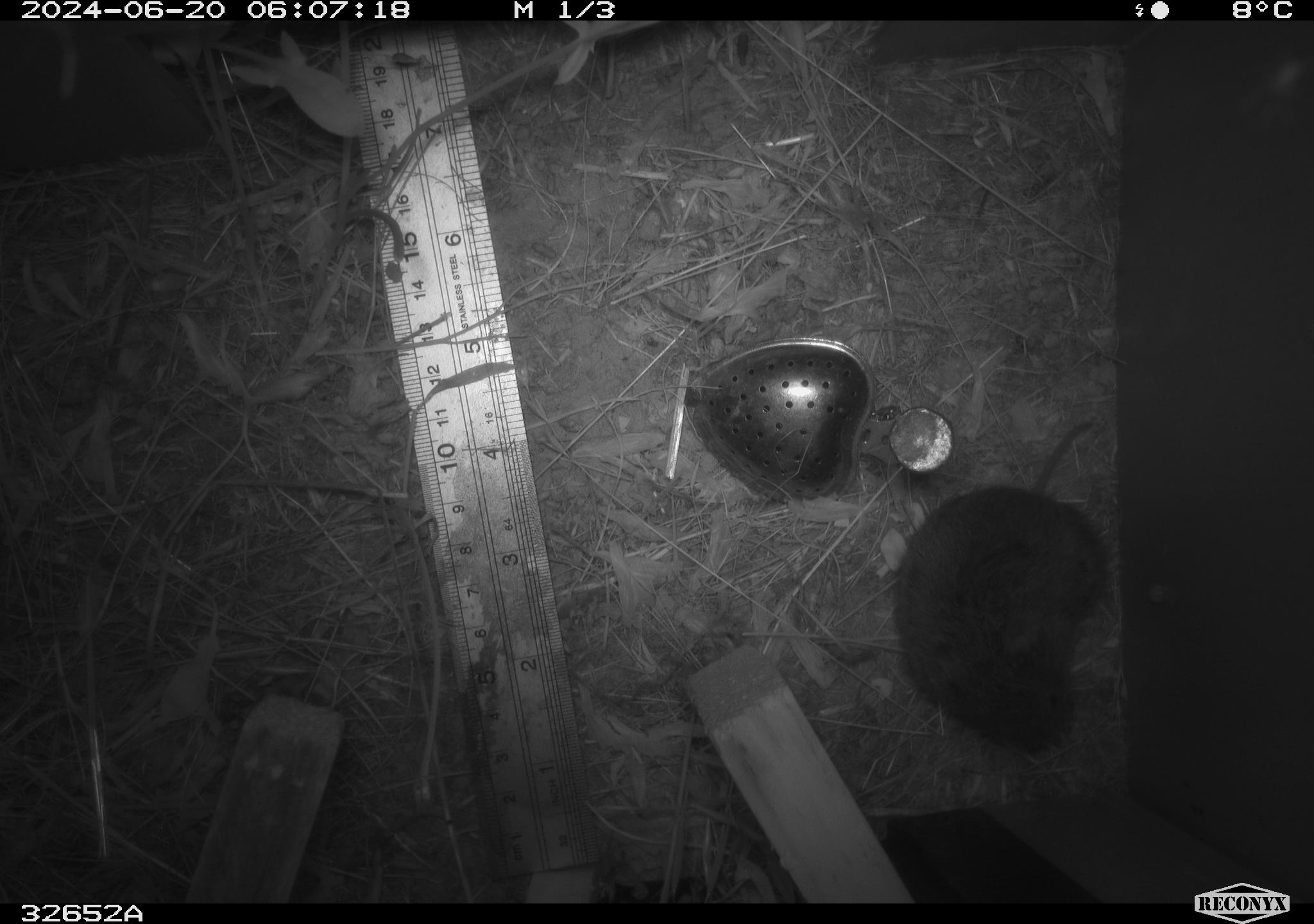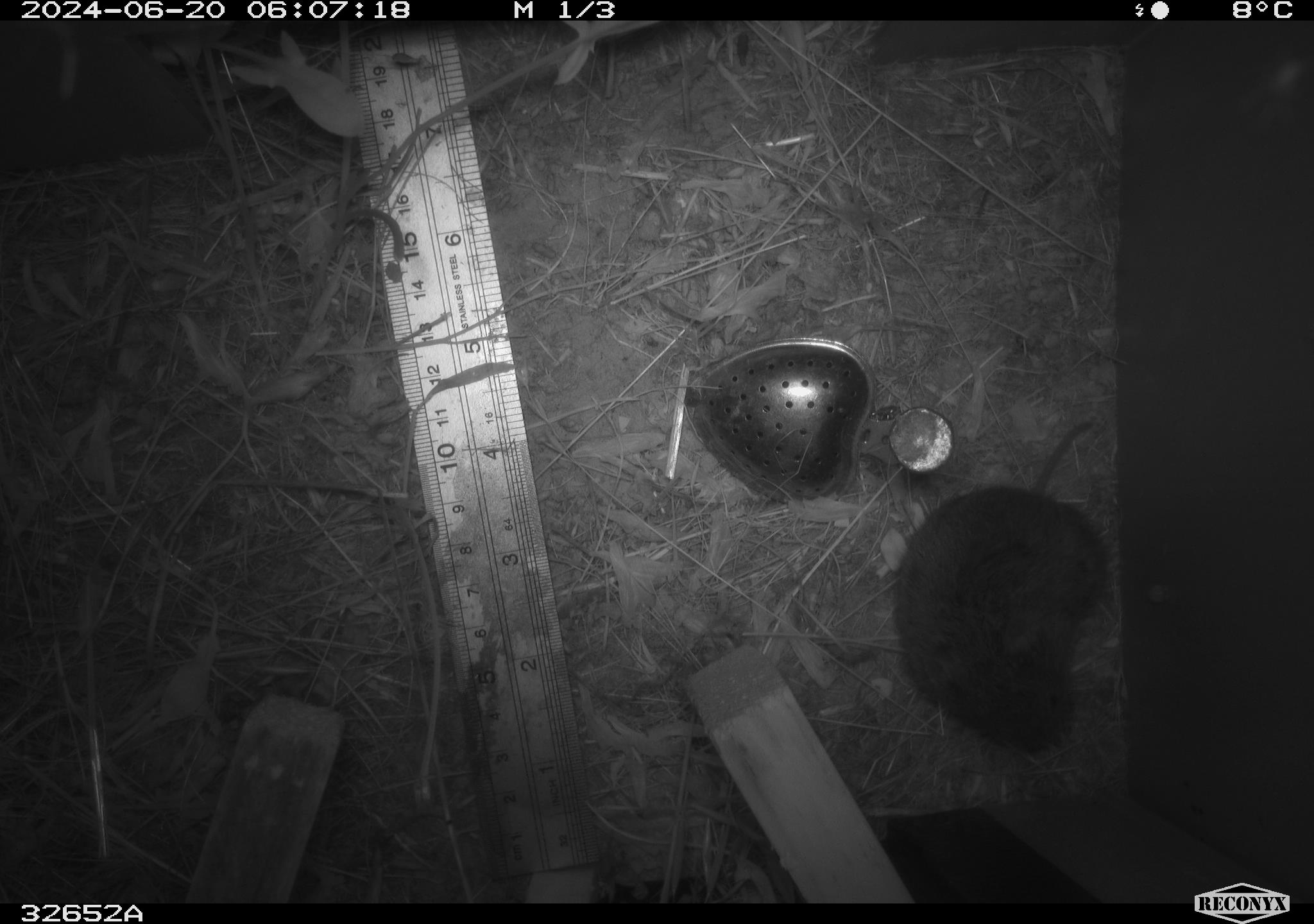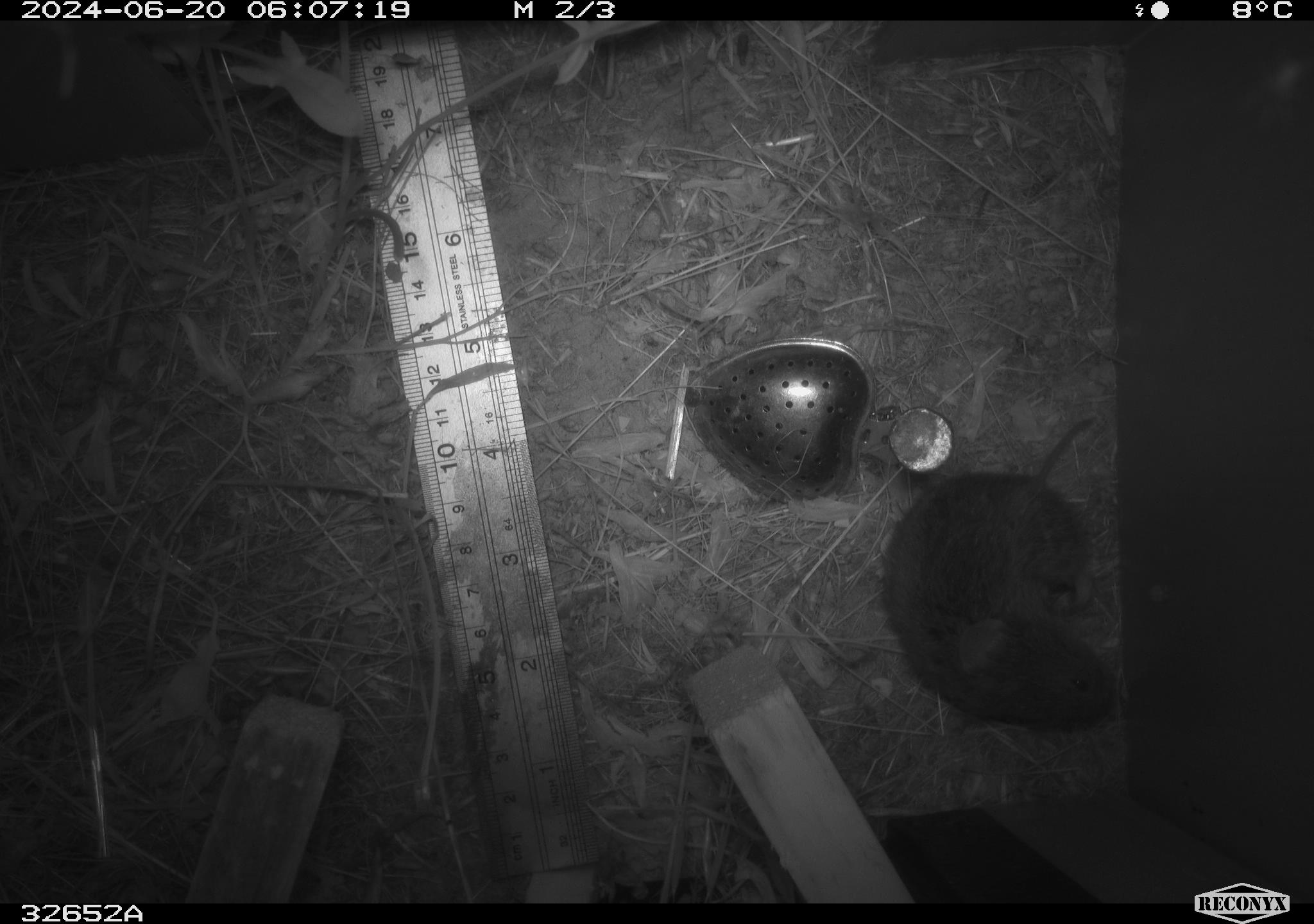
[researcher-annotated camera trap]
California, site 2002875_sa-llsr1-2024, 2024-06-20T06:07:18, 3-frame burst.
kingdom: Animalia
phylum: Chordata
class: Mammalia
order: Rodentia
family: Cricetidae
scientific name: Arvicolinae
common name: voles, lemmings, and muskrats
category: arvicolinae subfamily